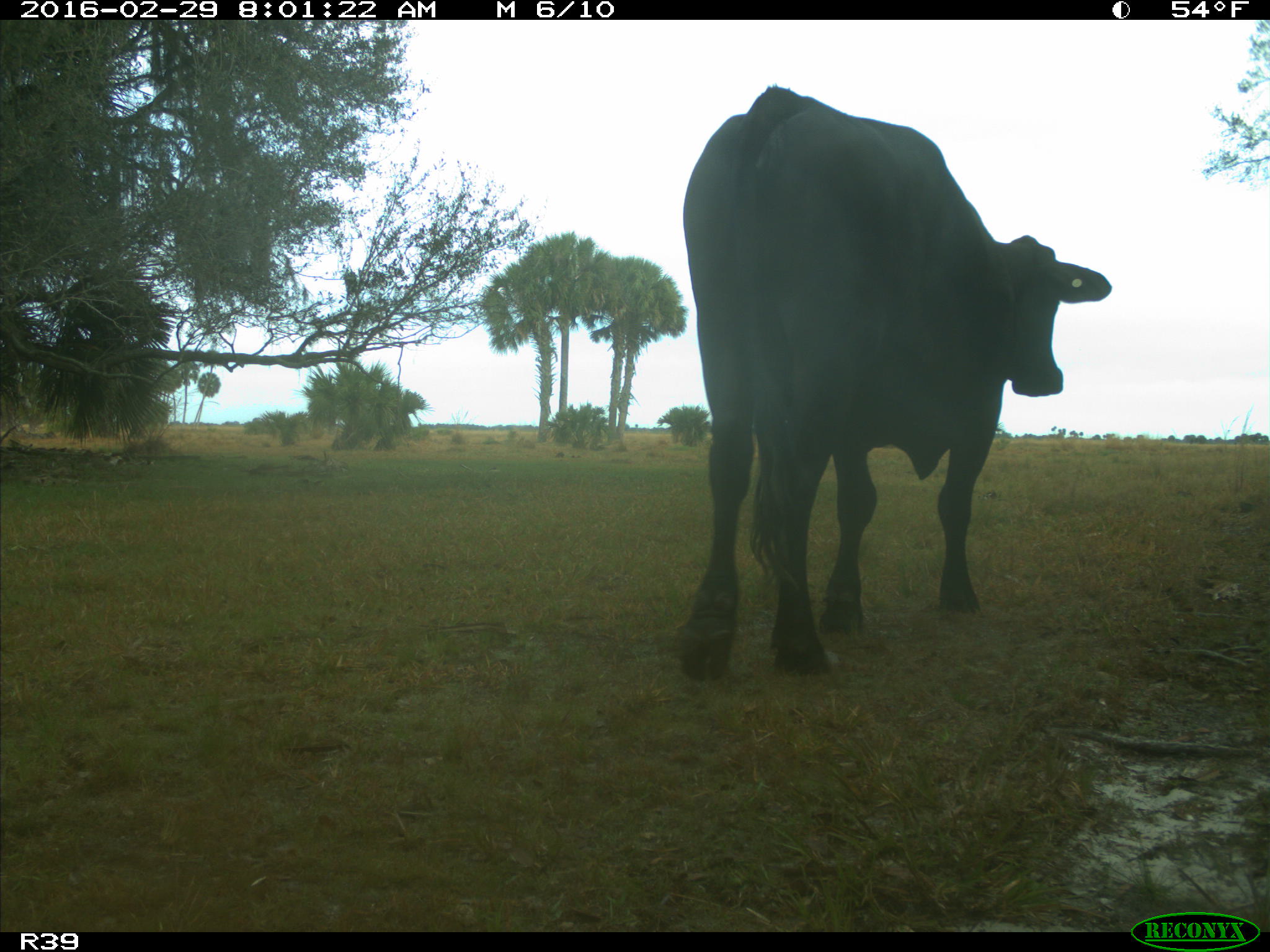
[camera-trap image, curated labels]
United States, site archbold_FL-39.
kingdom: Animalia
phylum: Chordata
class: Mammalia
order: Artiodactyla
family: Bovidae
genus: Bos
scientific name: Bos taurus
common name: domestic cow